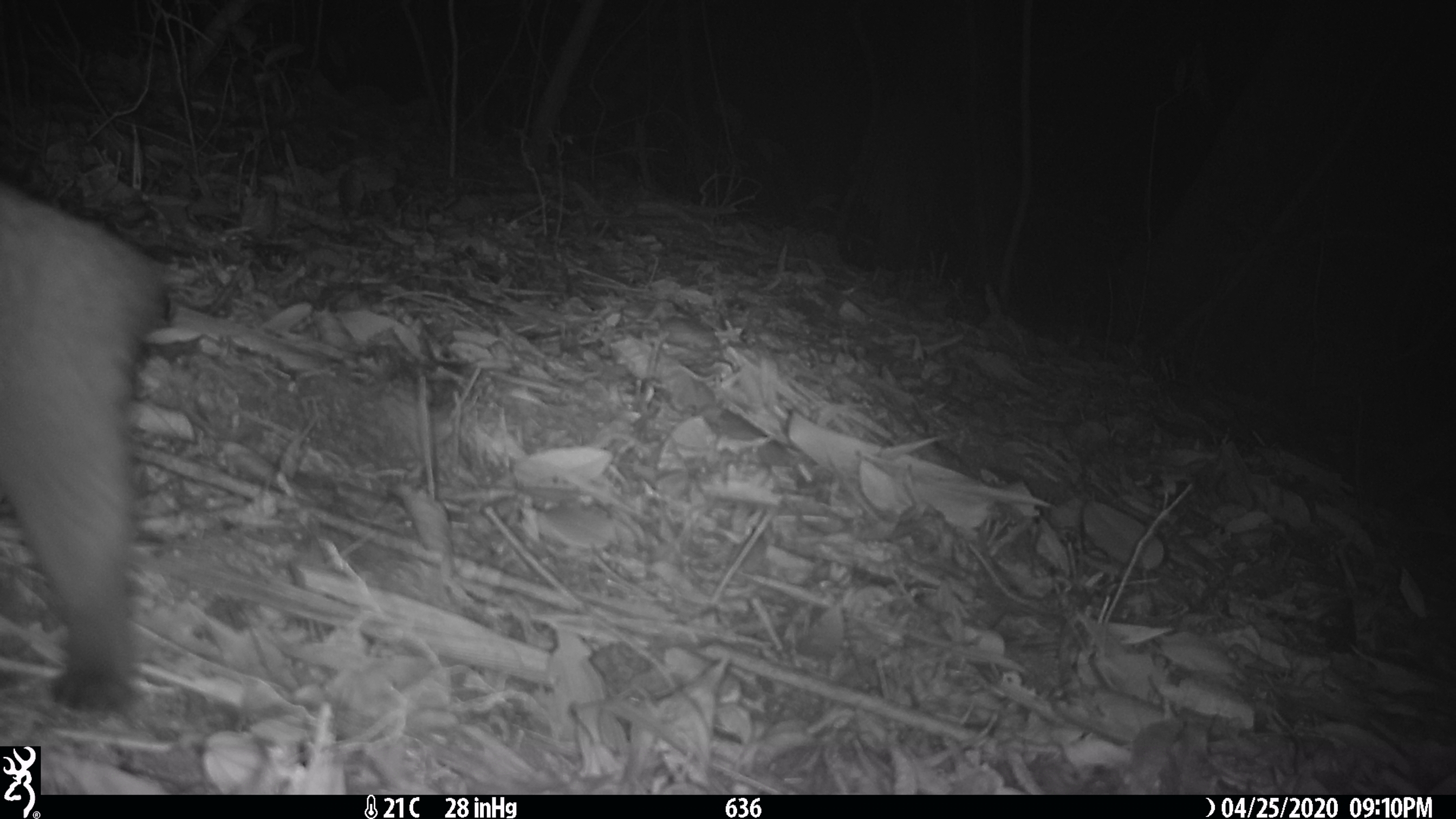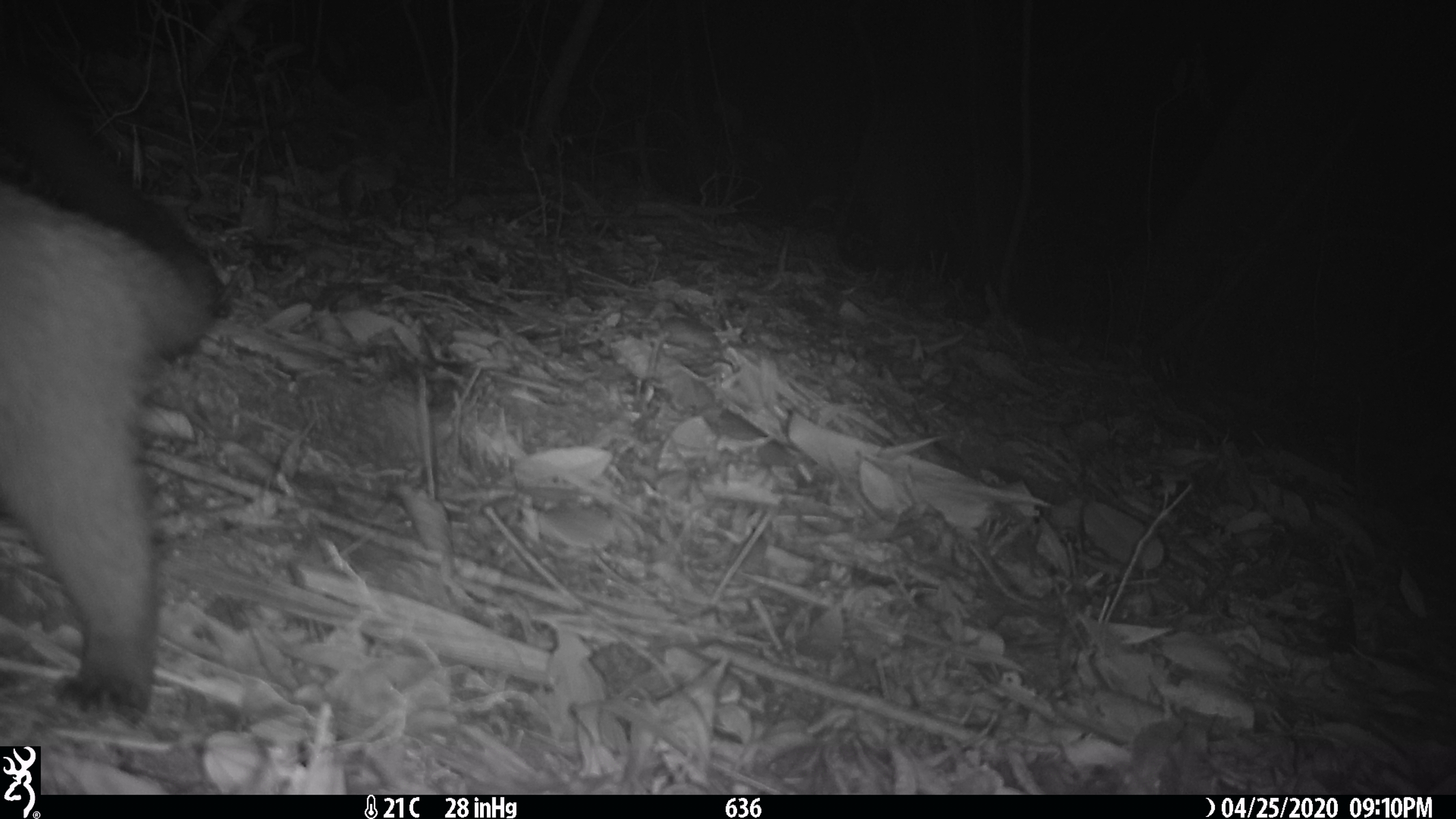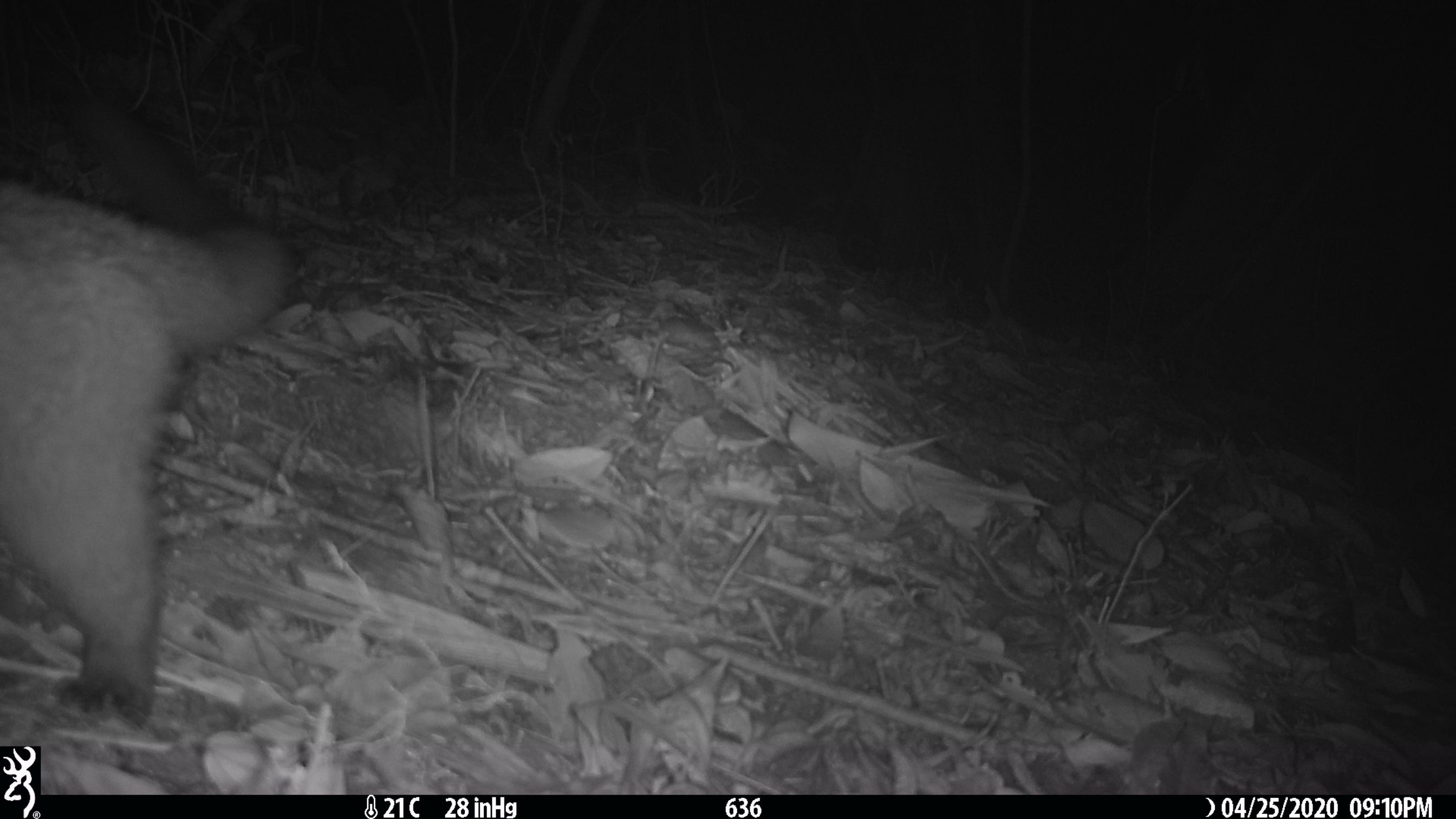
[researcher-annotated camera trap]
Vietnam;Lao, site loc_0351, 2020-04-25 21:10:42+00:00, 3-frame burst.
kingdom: Animalia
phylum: Chordata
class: Mammalia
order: Carnivora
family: Viverridae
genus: Paguma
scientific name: Paguma larvata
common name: masked palm civet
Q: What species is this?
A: Masked palm civet (Paguma larvata).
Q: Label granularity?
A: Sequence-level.